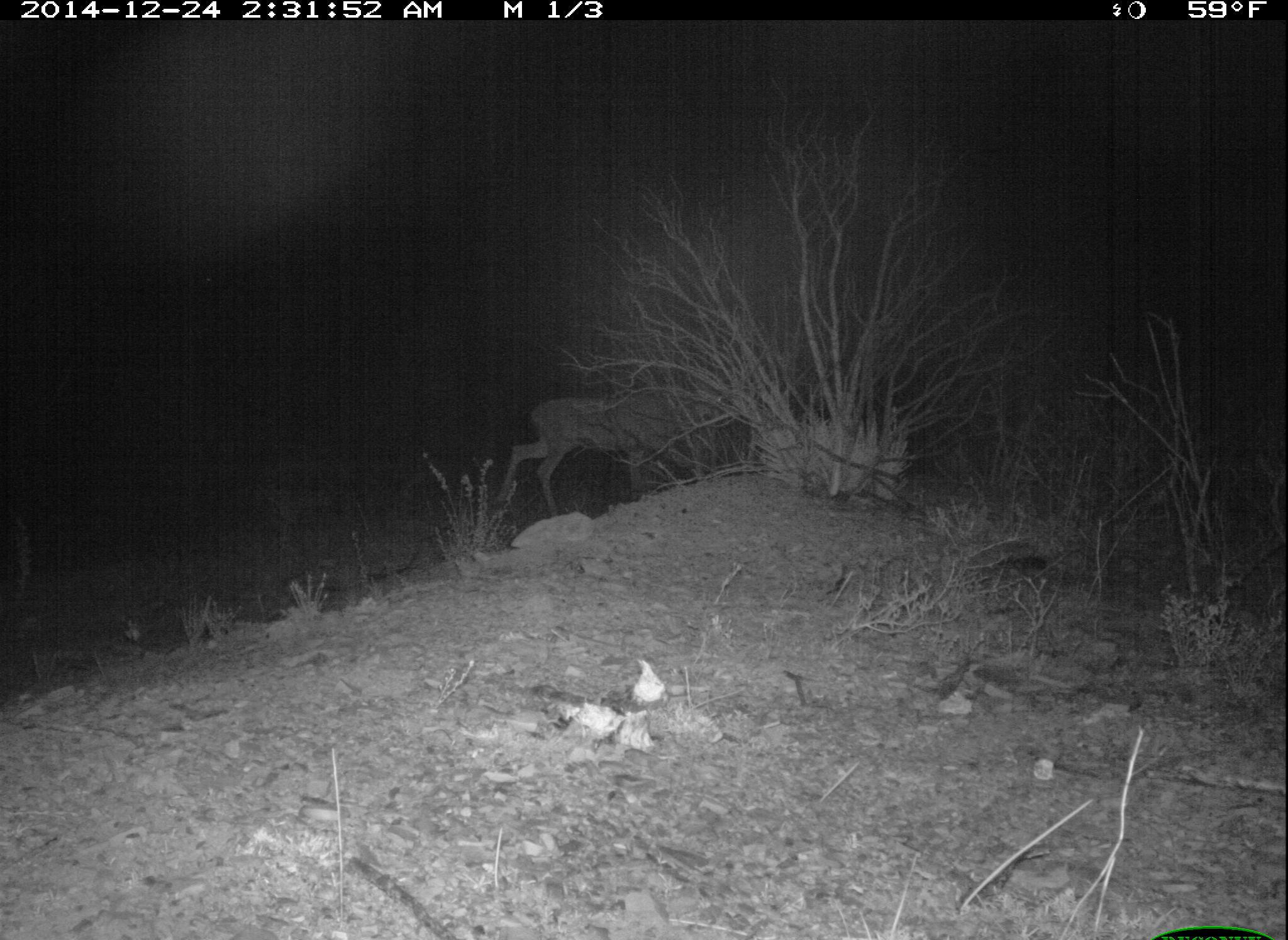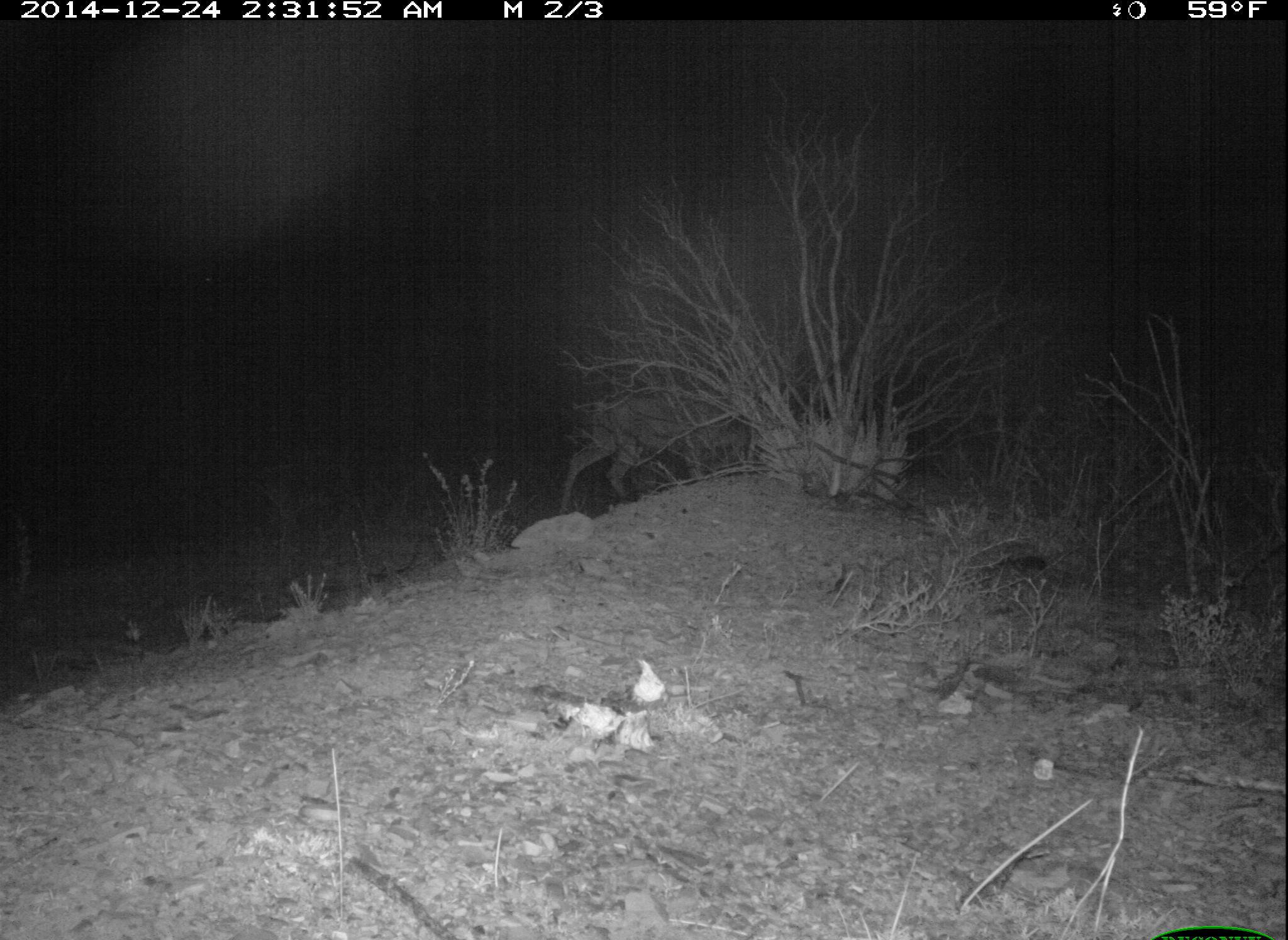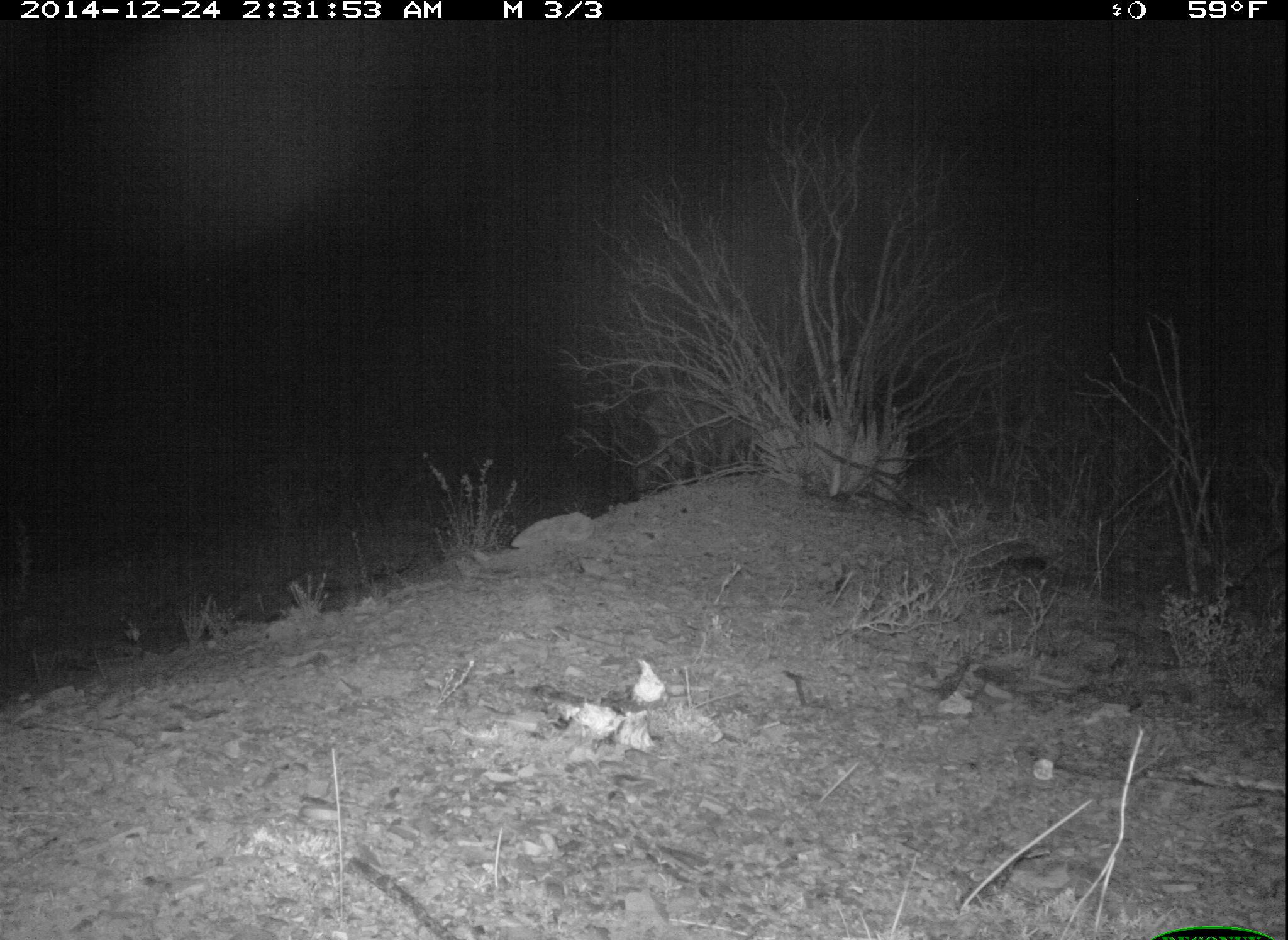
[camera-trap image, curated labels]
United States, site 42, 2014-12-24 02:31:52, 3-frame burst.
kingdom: Animalia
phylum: Chordata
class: Mammalia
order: Artiodactyla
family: Cervidae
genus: Odocoileus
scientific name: Odocoileus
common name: deer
Deer (Odocoileus).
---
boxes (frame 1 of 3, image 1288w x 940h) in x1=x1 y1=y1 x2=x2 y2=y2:
deer: x1=492 y1=389 x2=750 y2=516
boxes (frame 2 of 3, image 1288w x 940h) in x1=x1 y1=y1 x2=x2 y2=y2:
deer: x1=559 y1=397 x2=787 y2=515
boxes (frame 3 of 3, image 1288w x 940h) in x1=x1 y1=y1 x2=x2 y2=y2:
deer: x1=641 y1=370 x2=825 y2=487